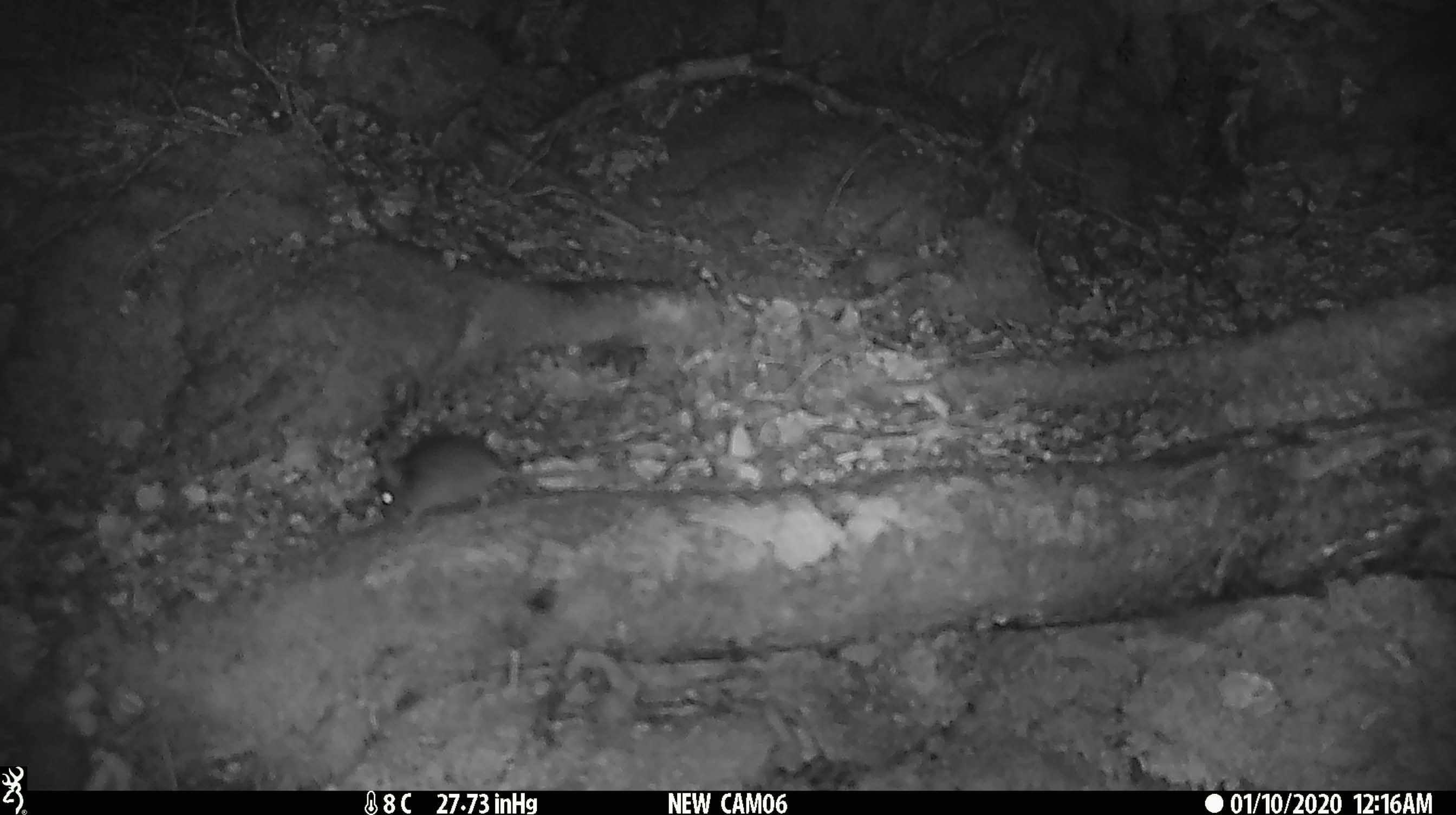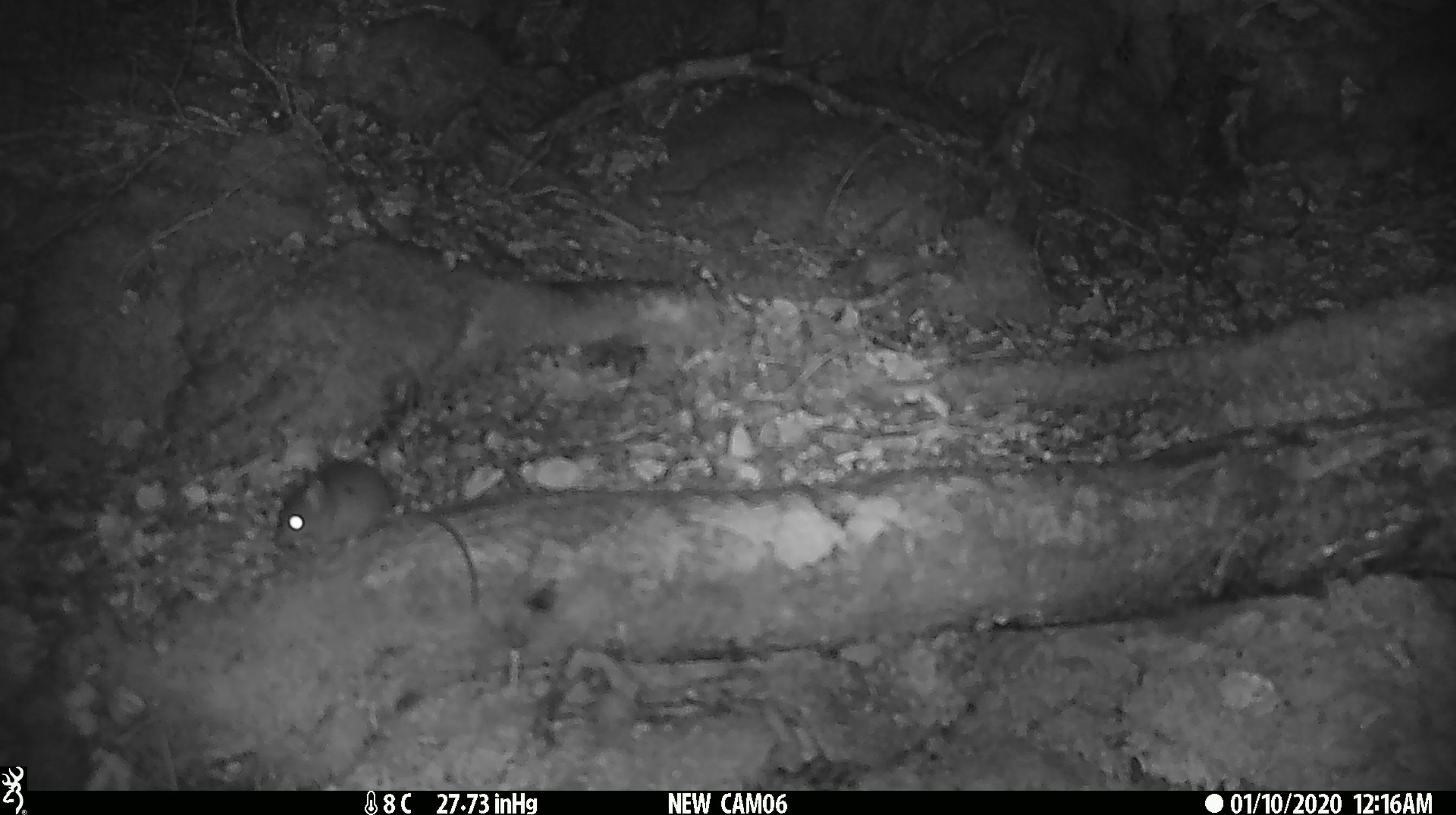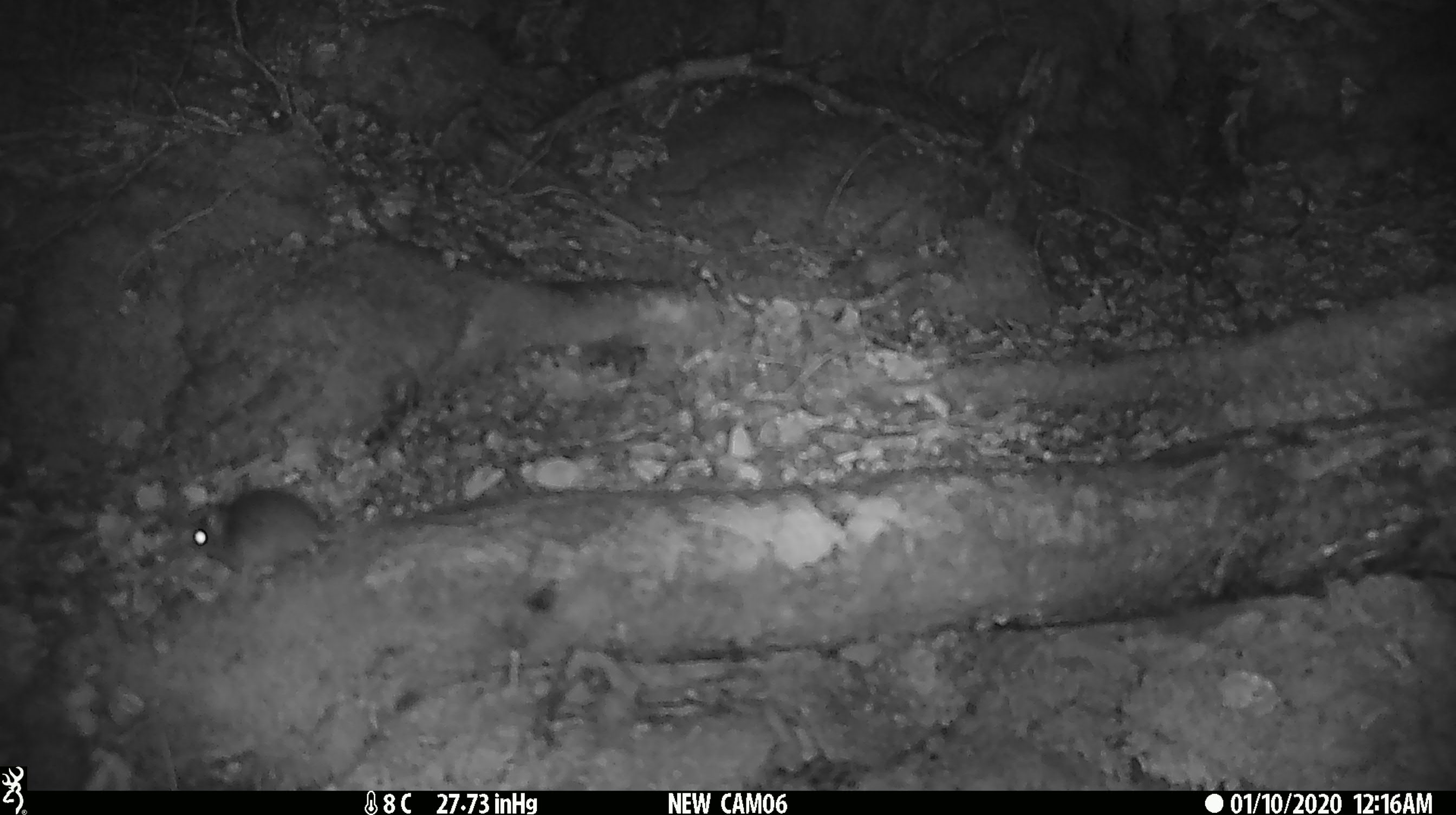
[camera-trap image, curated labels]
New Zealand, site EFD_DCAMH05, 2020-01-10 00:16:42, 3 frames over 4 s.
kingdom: Animalia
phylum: Chordata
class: Mammalia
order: Rodentia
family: Muridae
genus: Mus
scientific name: Mus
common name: mouse